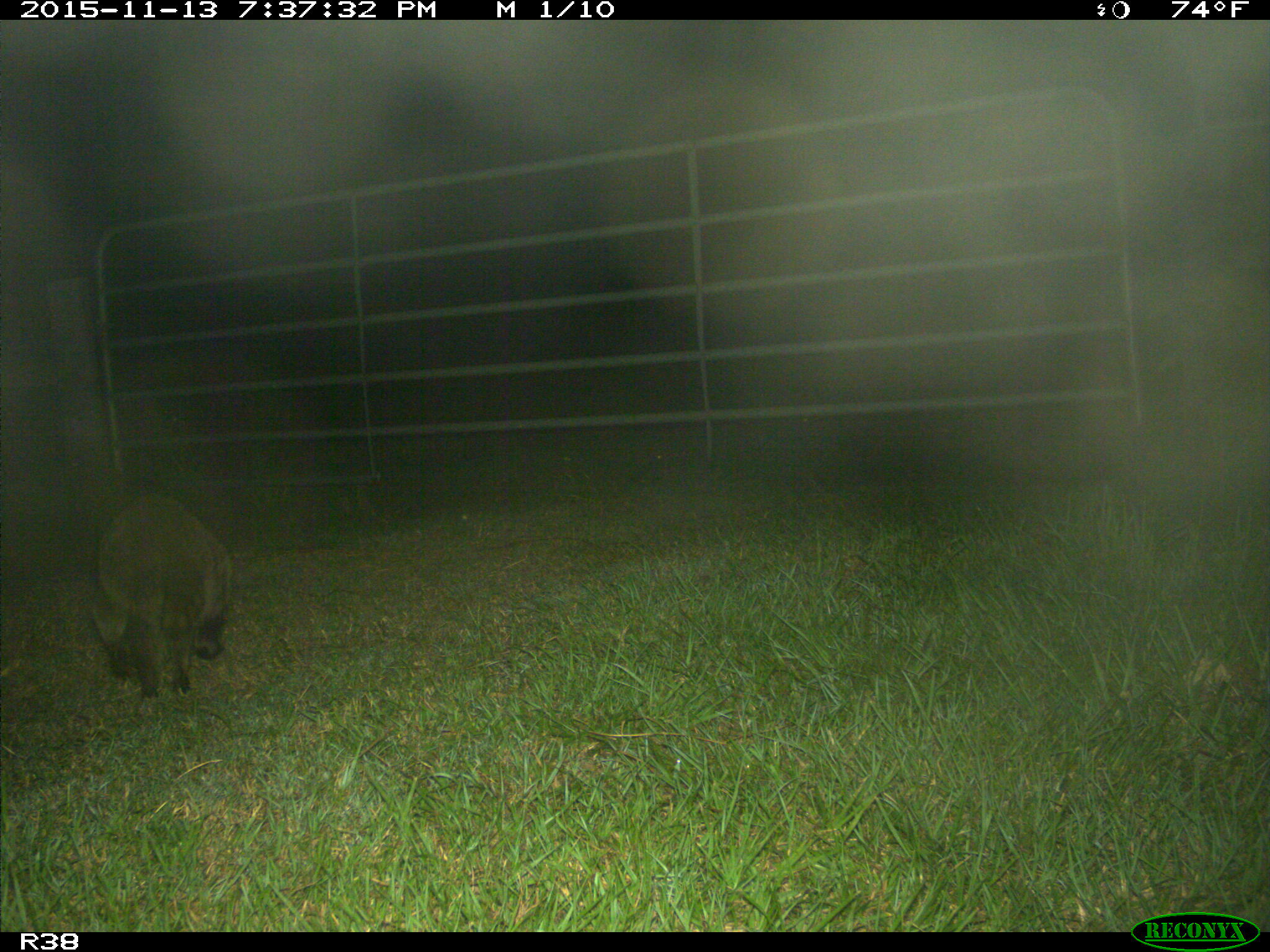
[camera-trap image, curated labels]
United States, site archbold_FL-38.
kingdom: Animalia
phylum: Chordata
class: Mammalia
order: Carnivora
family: Procyonidae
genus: Procyon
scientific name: Procyon lotor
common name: common raccoon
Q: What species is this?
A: Procyon lotor (common raccoon).